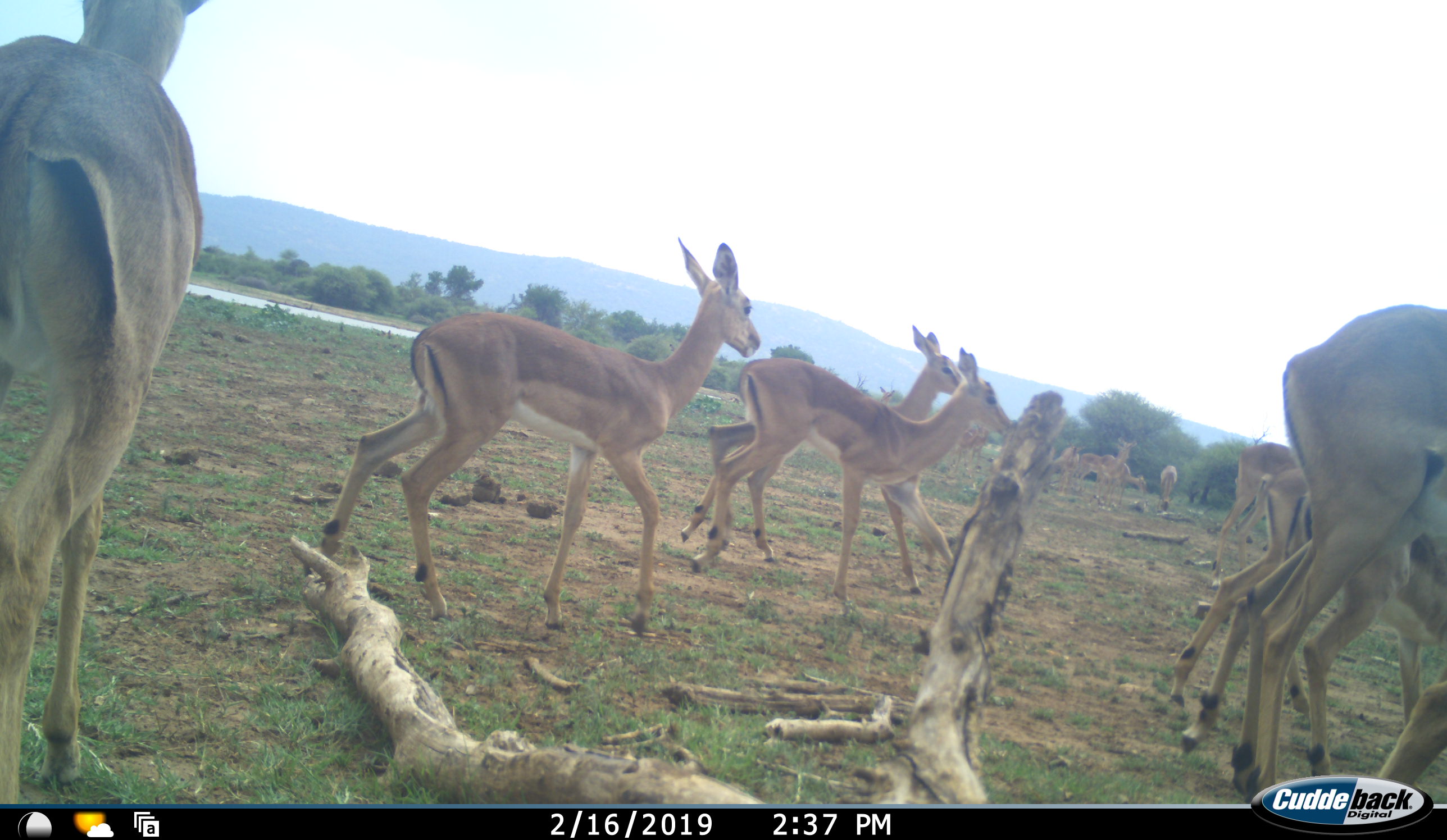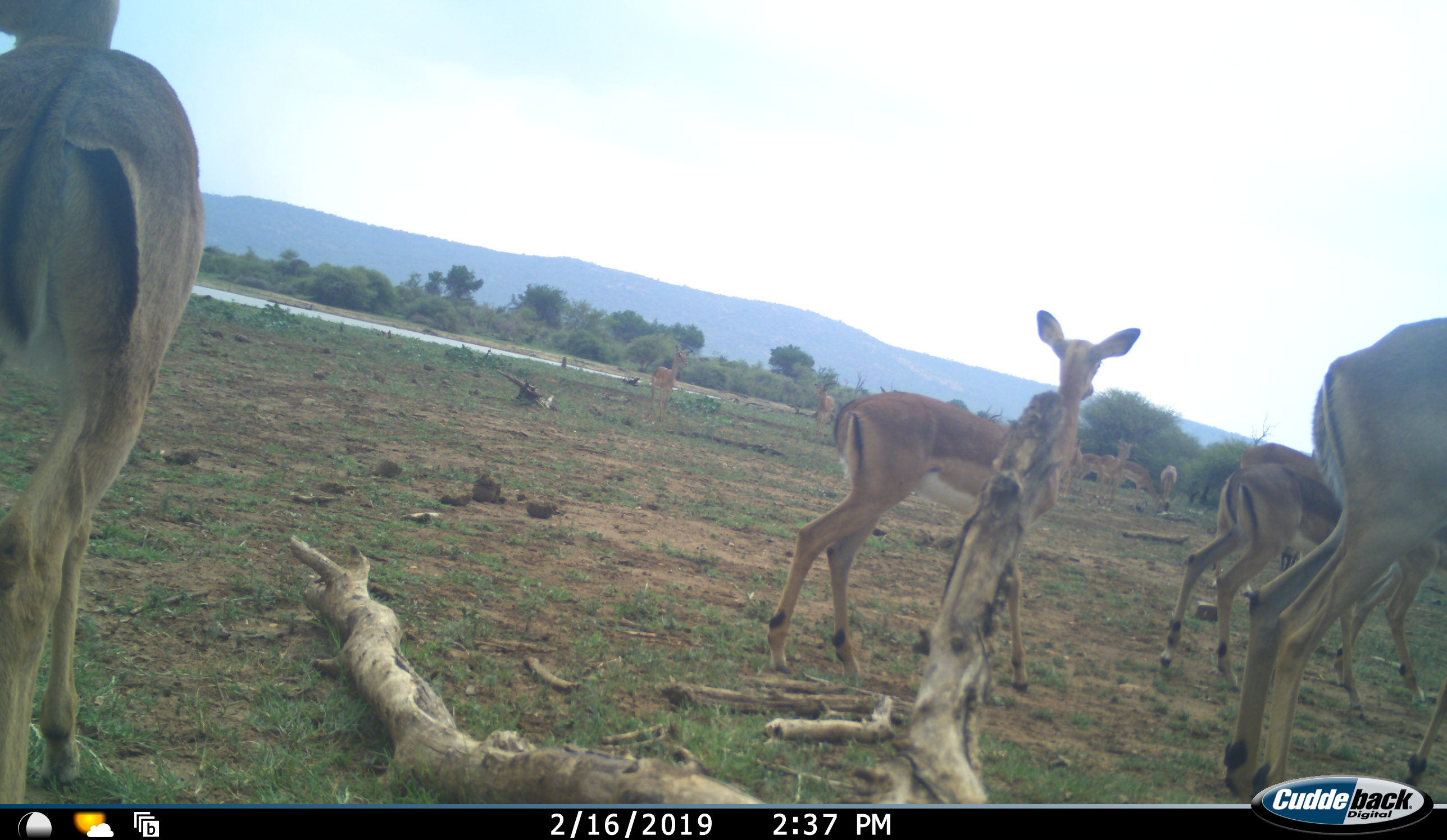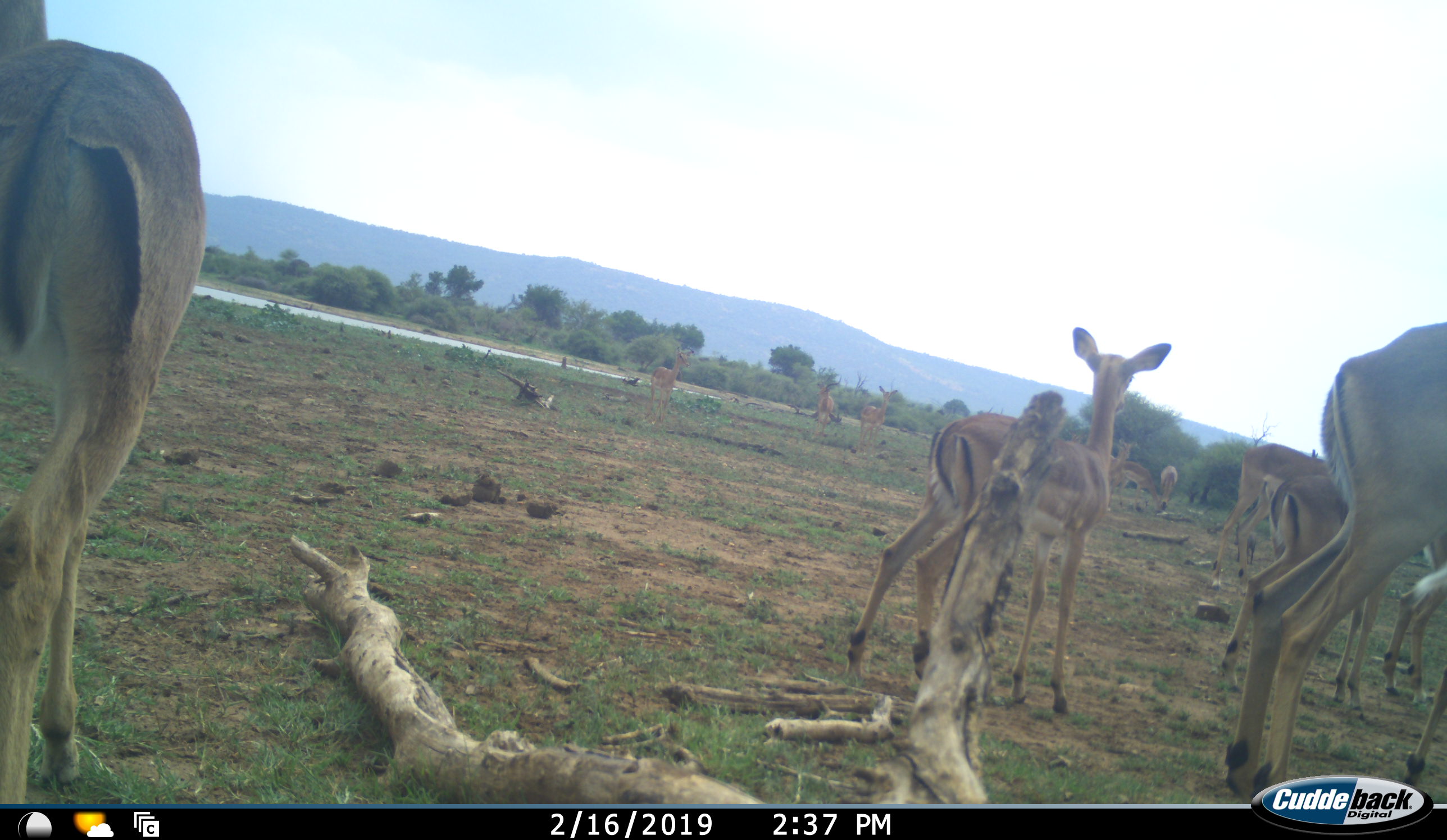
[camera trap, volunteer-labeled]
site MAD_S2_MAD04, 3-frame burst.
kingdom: Animalia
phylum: Chordata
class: Mammalia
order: Artiodactyla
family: Bovidae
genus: Aepyceros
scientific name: Aepyceros melampus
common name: impala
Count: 11-50.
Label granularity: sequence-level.